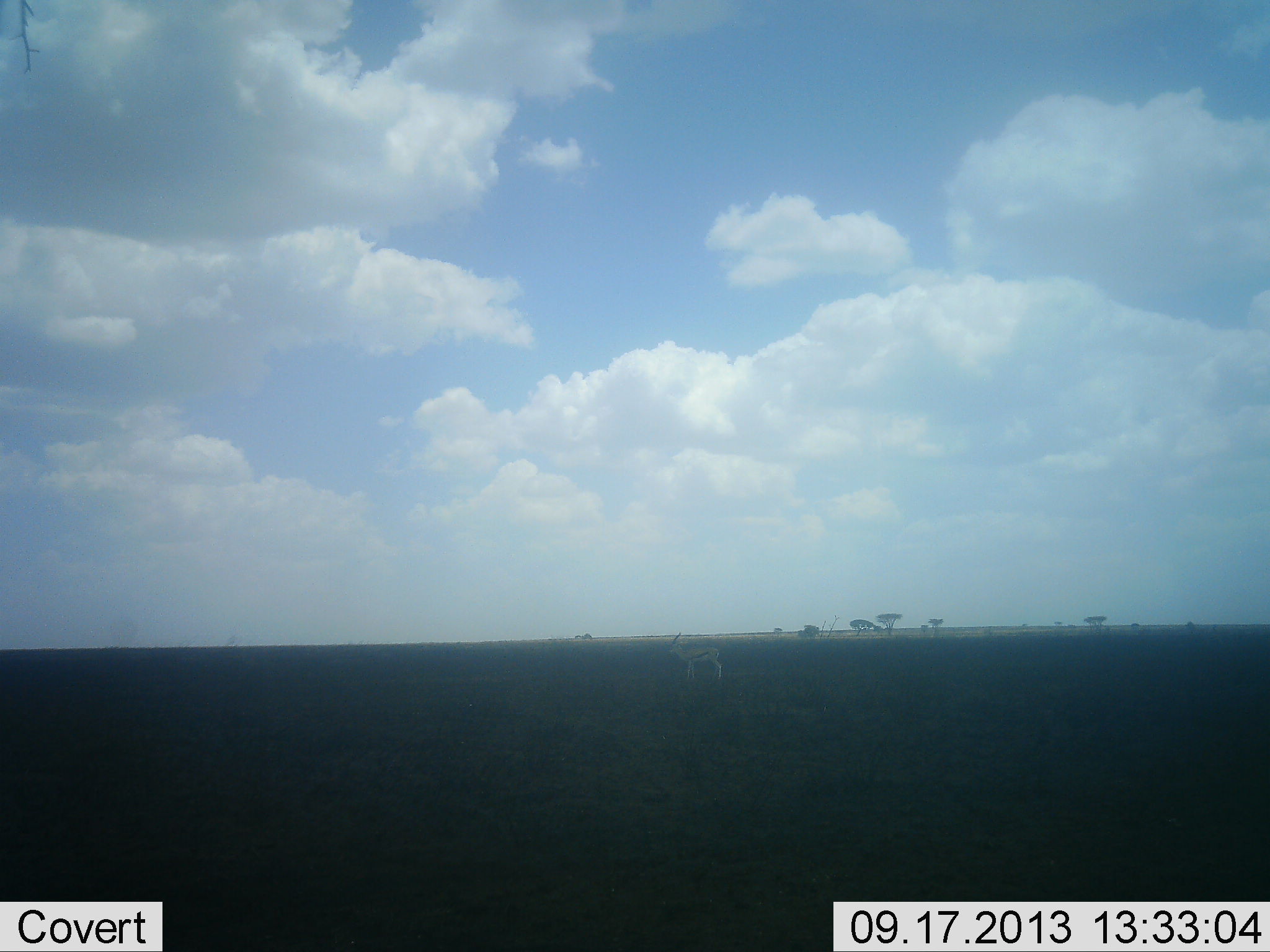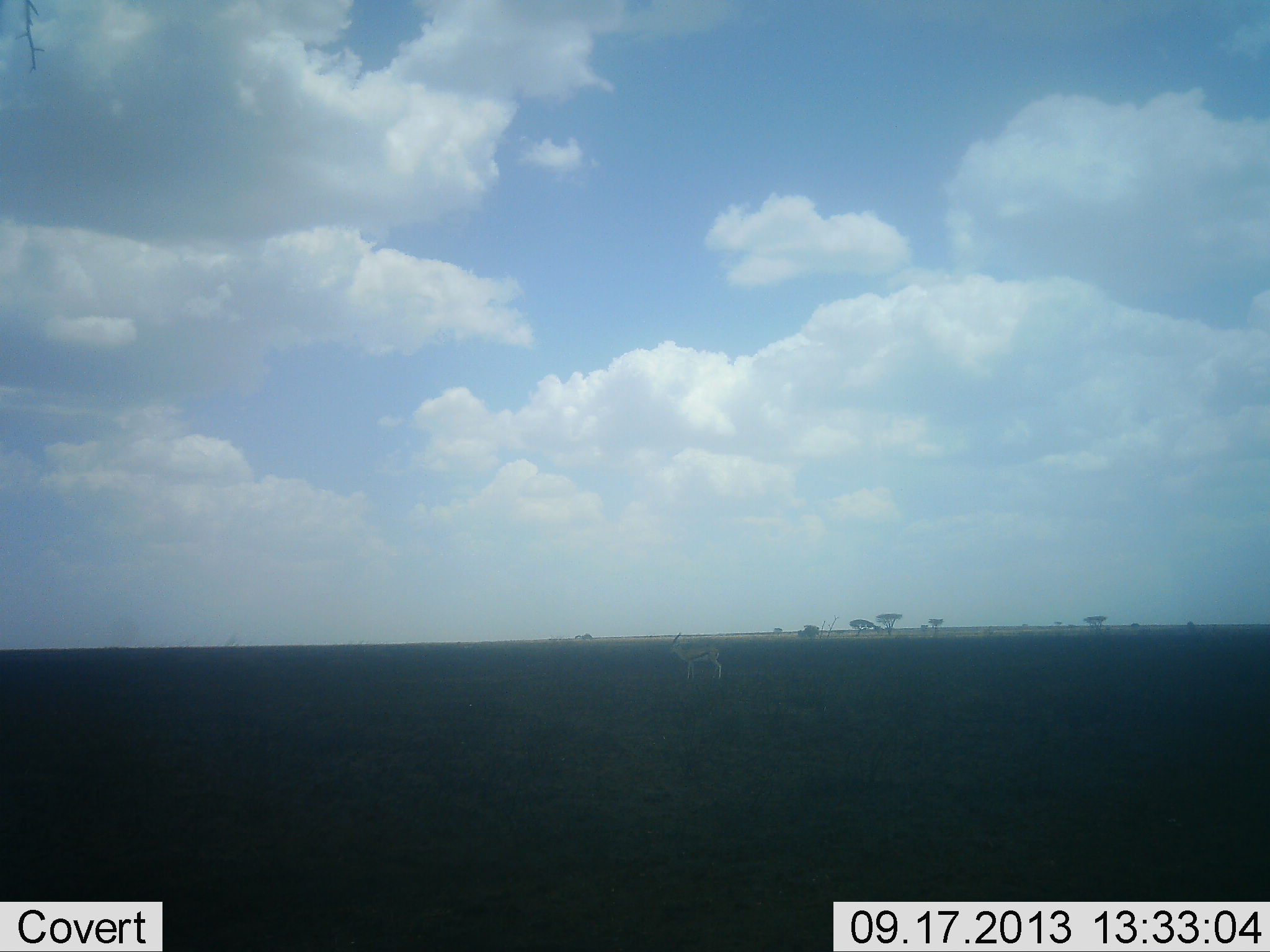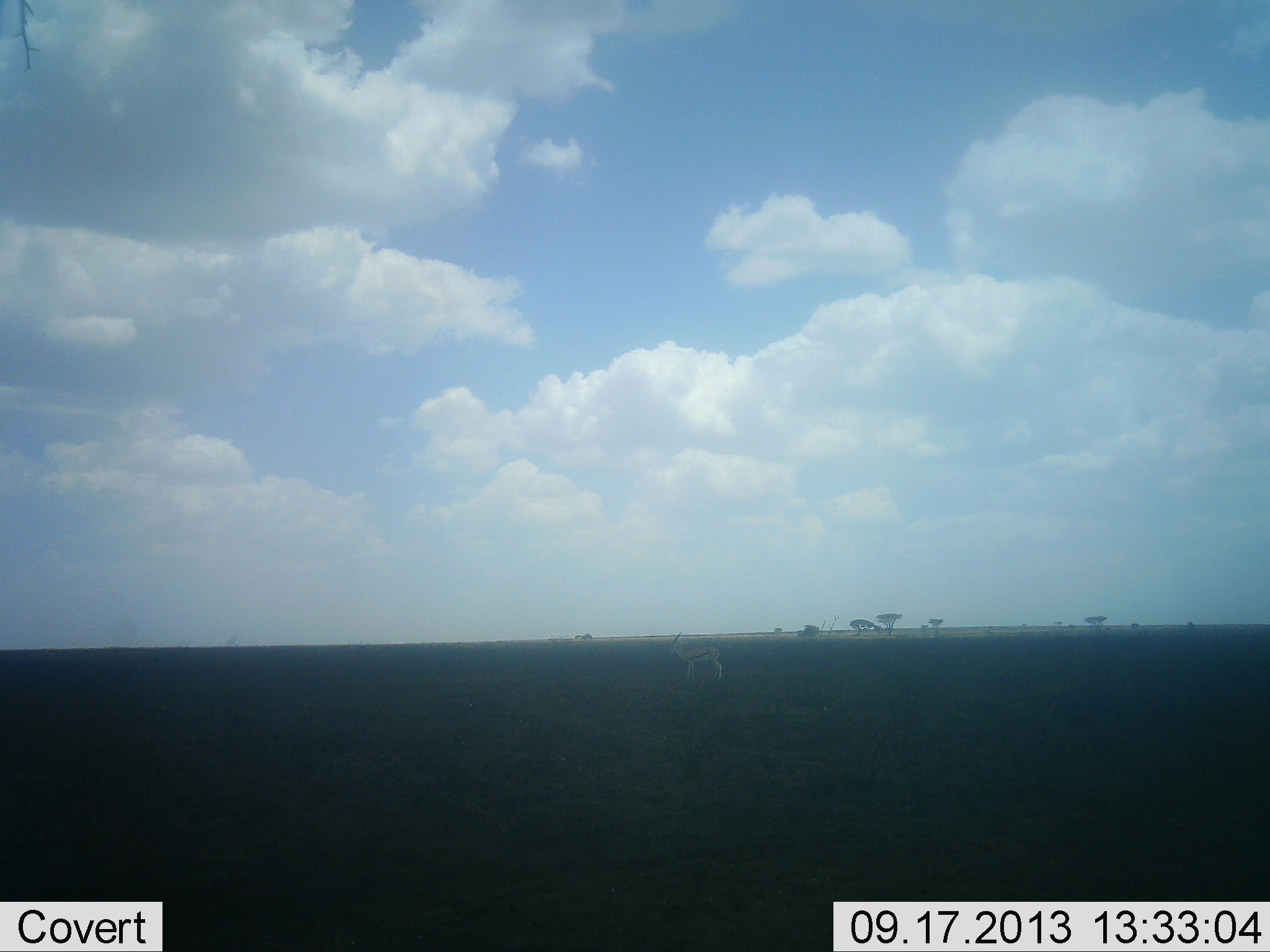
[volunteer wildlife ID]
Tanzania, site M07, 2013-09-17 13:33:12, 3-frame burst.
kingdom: Animalia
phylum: Chordata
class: Mammalia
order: Artiodactyla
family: Bovidae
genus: Eudorcas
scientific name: Eudorcas thomsonii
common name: thomson's gazelle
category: gazellethomsons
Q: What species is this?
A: Gazellethomsons (thomson's gazelle) (Eudorcas thomsonii).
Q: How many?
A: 1.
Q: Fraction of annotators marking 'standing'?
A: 100%.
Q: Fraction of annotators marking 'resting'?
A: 0%.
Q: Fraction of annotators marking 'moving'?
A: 0%.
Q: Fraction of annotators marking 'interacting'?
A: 0%.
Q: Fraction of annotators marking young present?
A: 0%.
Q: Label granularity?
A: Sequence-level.